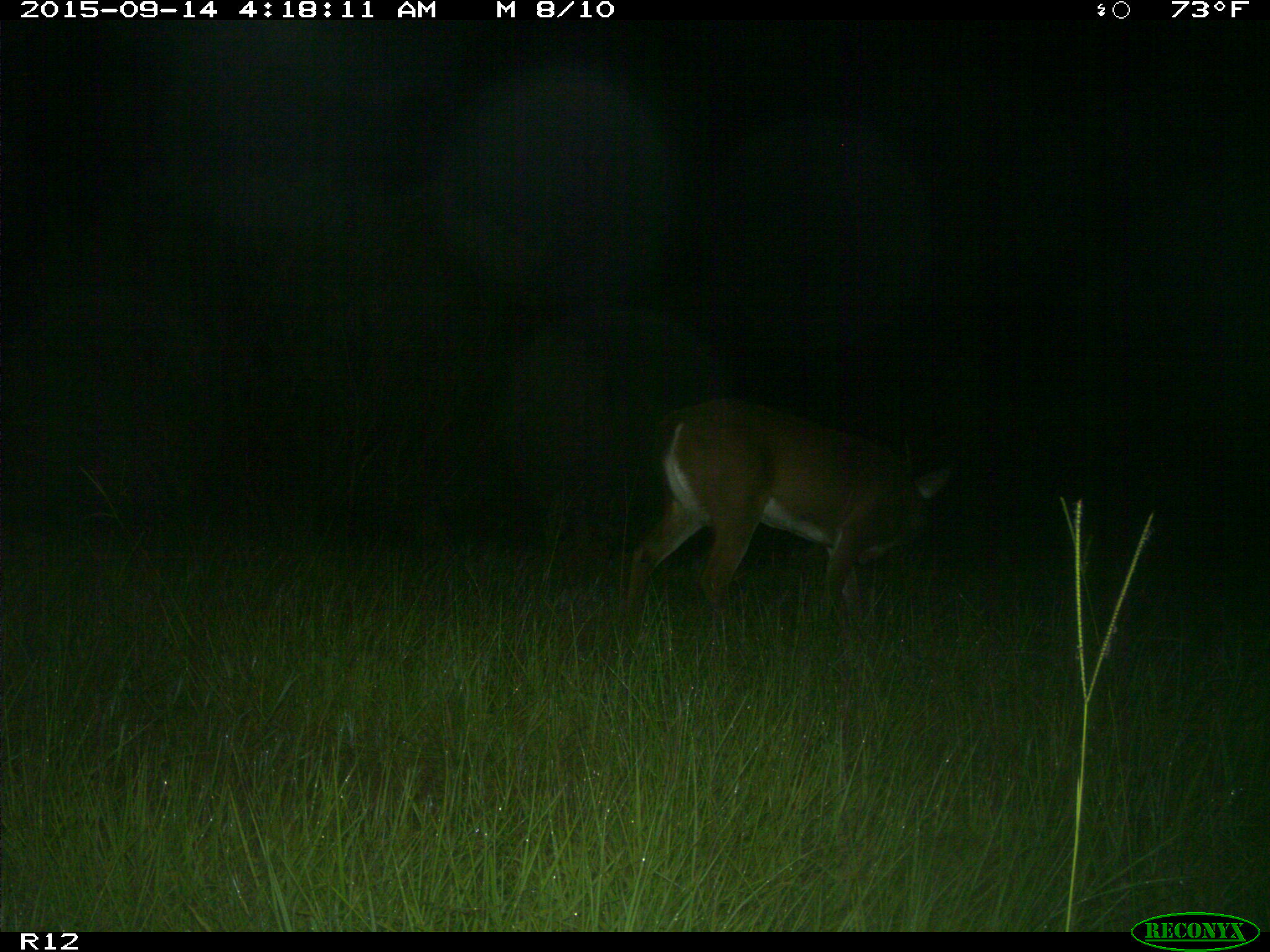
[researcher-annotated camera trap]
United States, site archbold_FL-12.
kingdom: Animalia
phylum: Chordata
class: Mammalia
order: Artiodactyla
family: Cervidae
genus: Odocoileus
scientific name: Odocoileus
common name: deer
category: unidentified deer